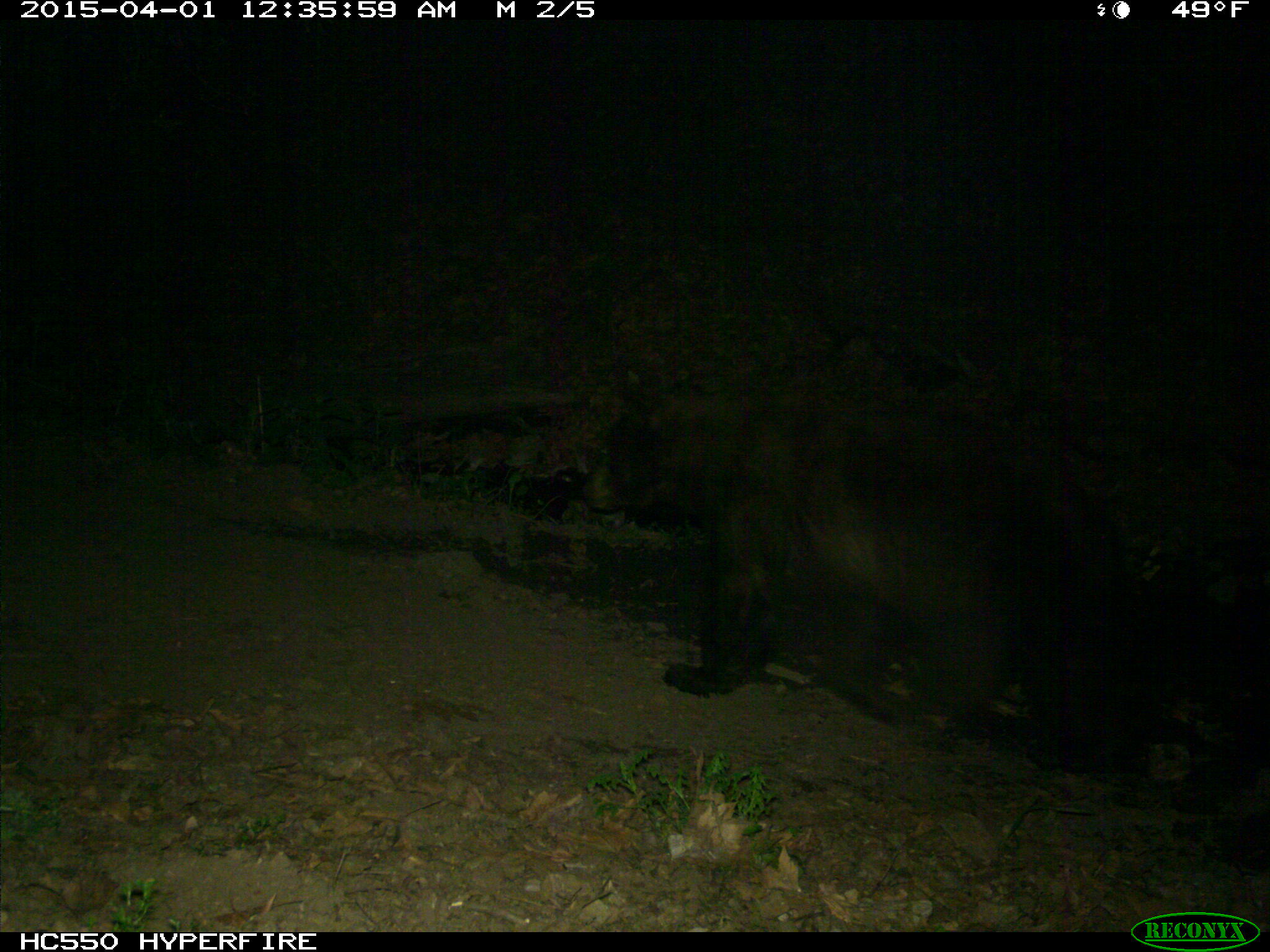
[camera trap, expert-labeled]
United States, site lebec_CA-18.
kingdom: Animalia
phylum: Chordata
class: Mammalia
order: Carnivora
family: Ursidae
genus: Ursus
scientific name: Ursus americanus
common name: american black bear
Ursus americanus (american black bear).